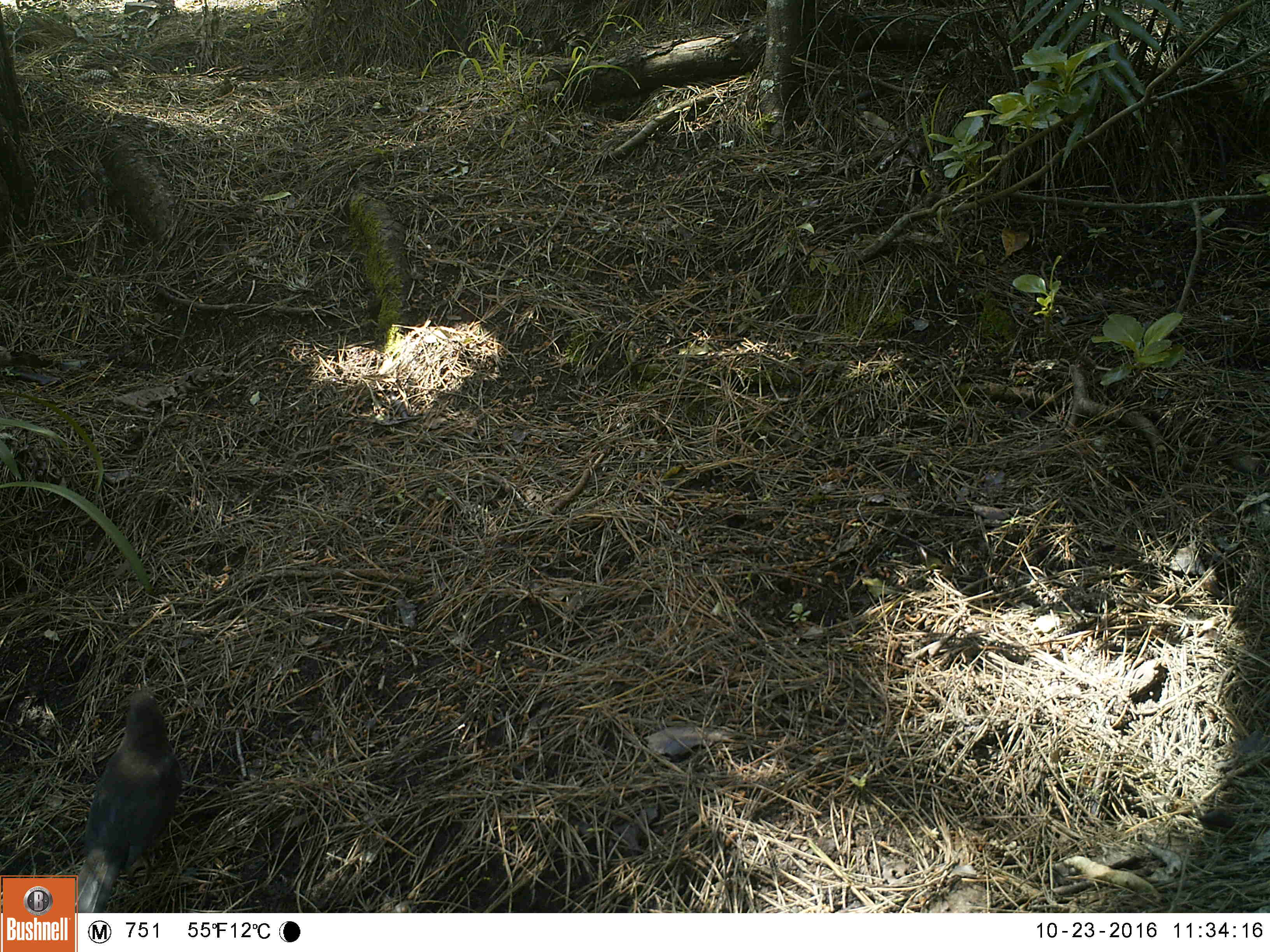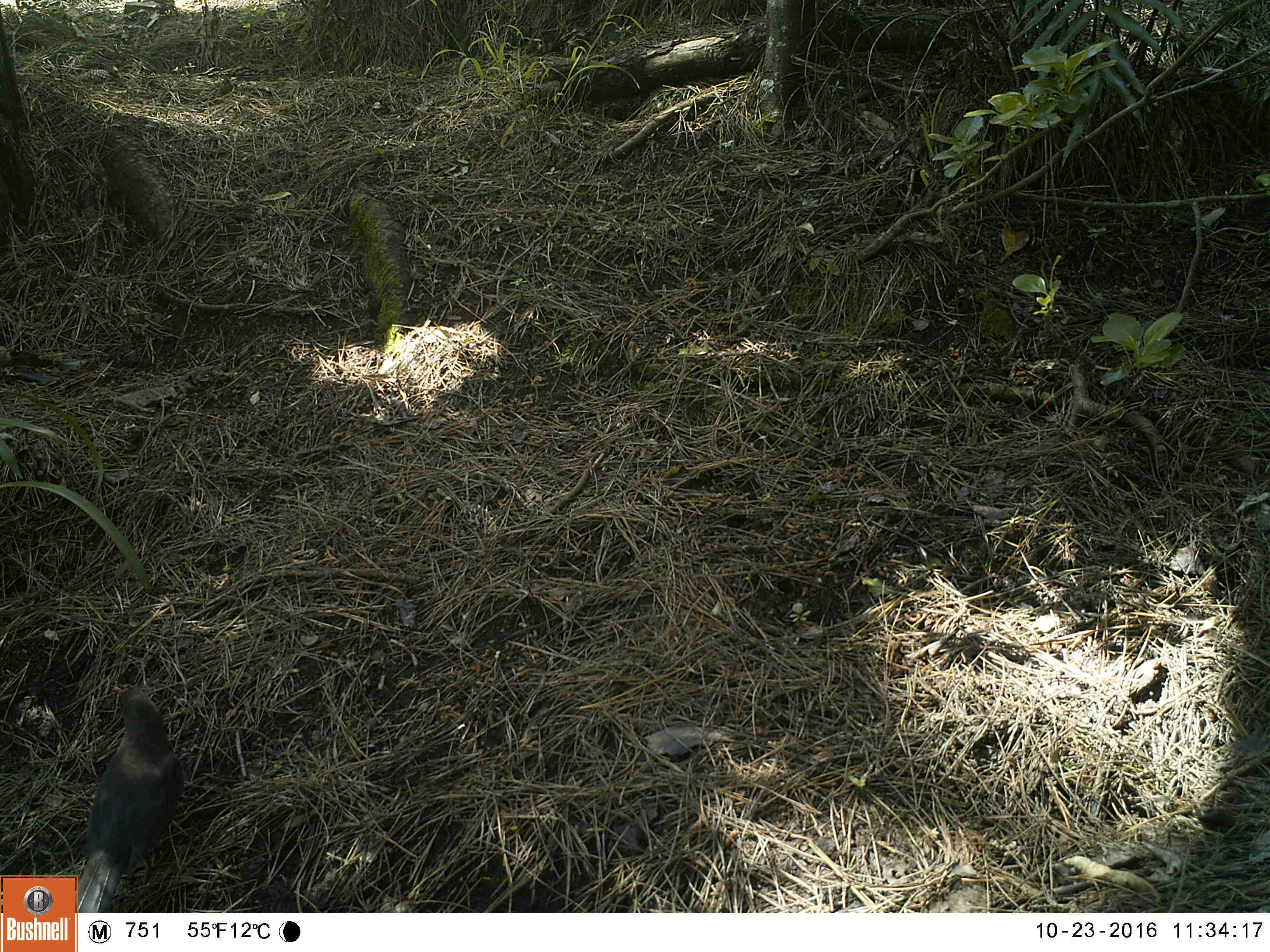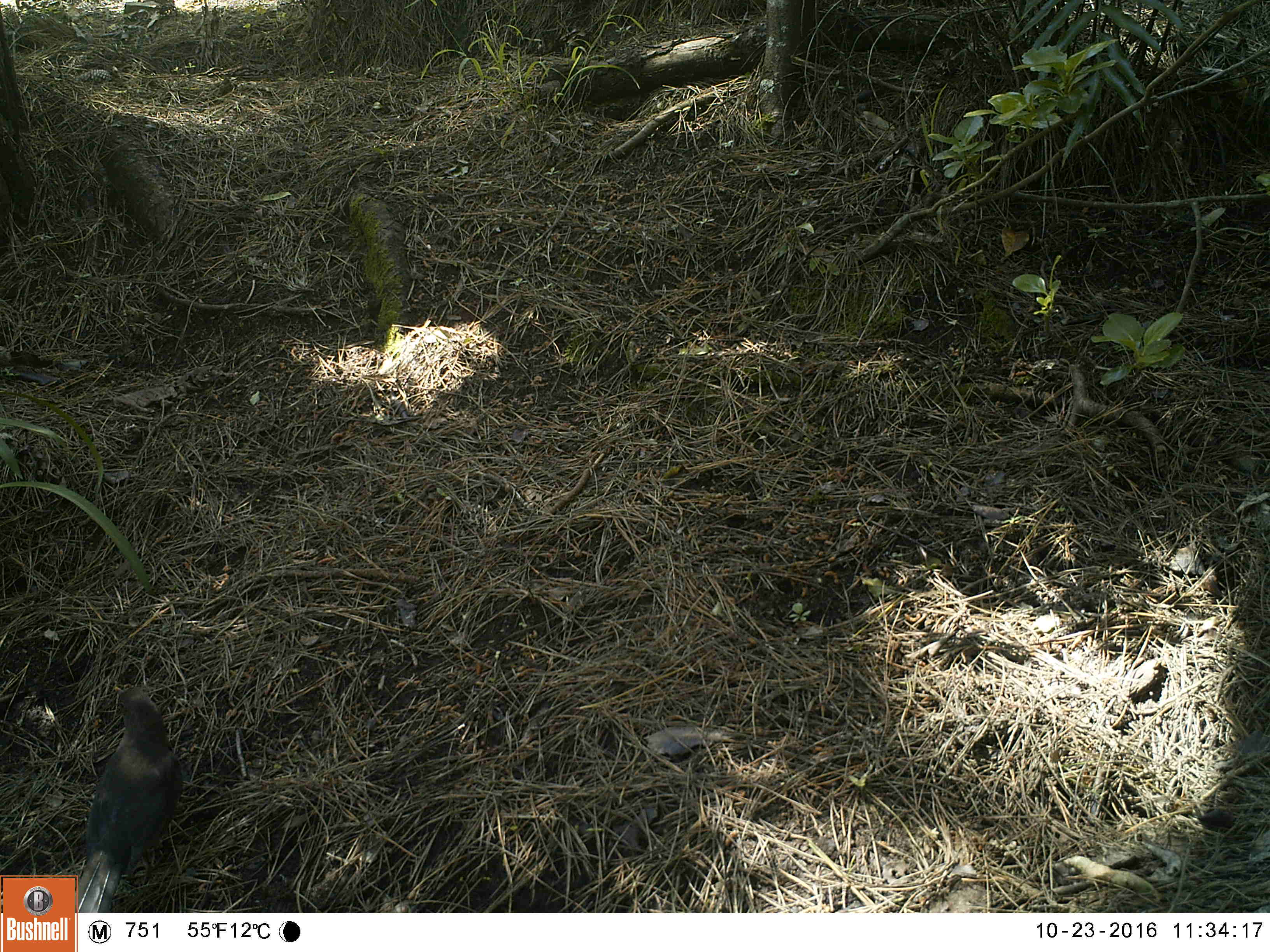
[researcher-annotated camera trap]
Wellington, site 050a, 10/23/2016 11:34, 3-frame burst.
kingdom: Animalia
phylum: Chordata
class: Aves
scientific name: Aves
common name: bird